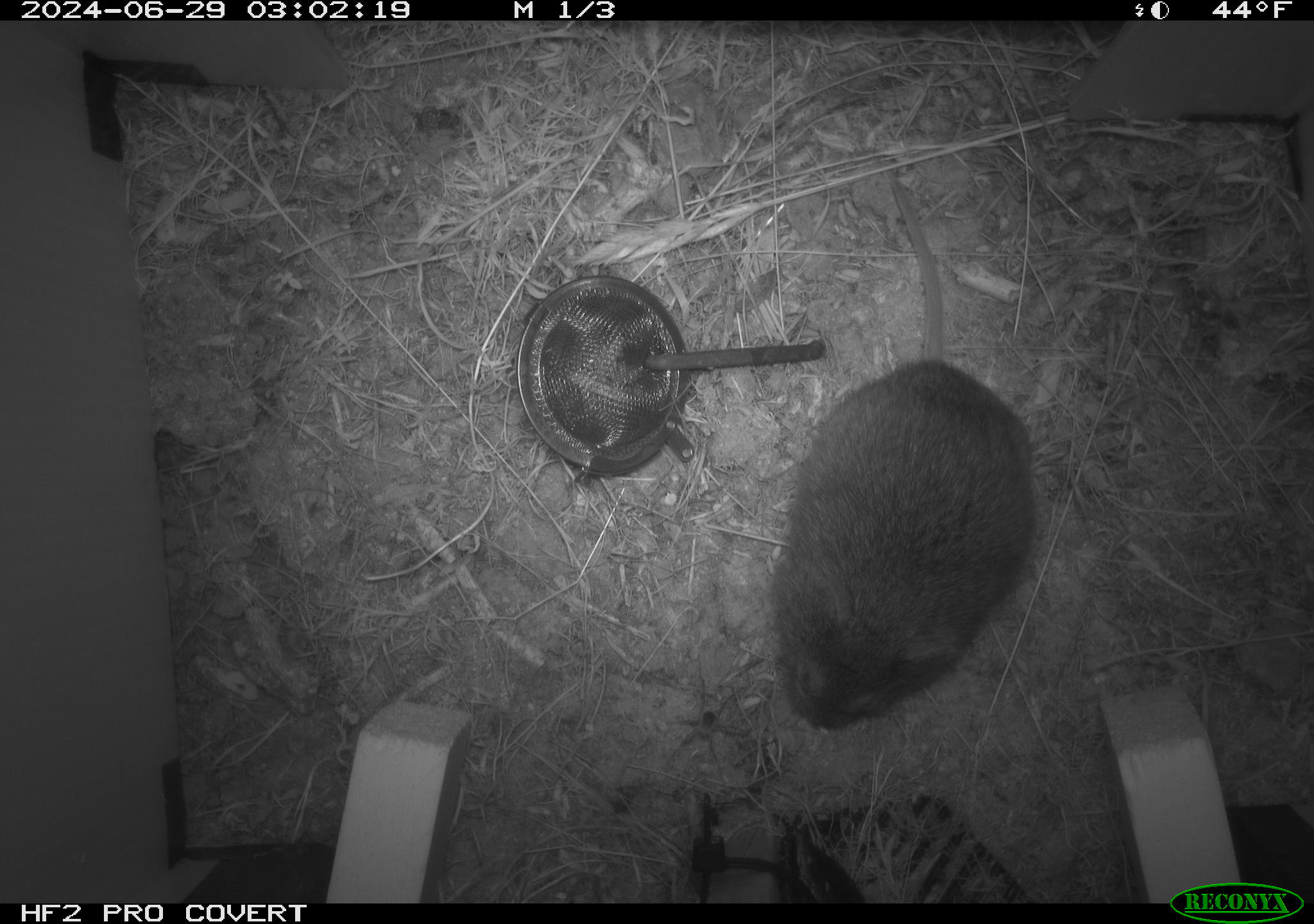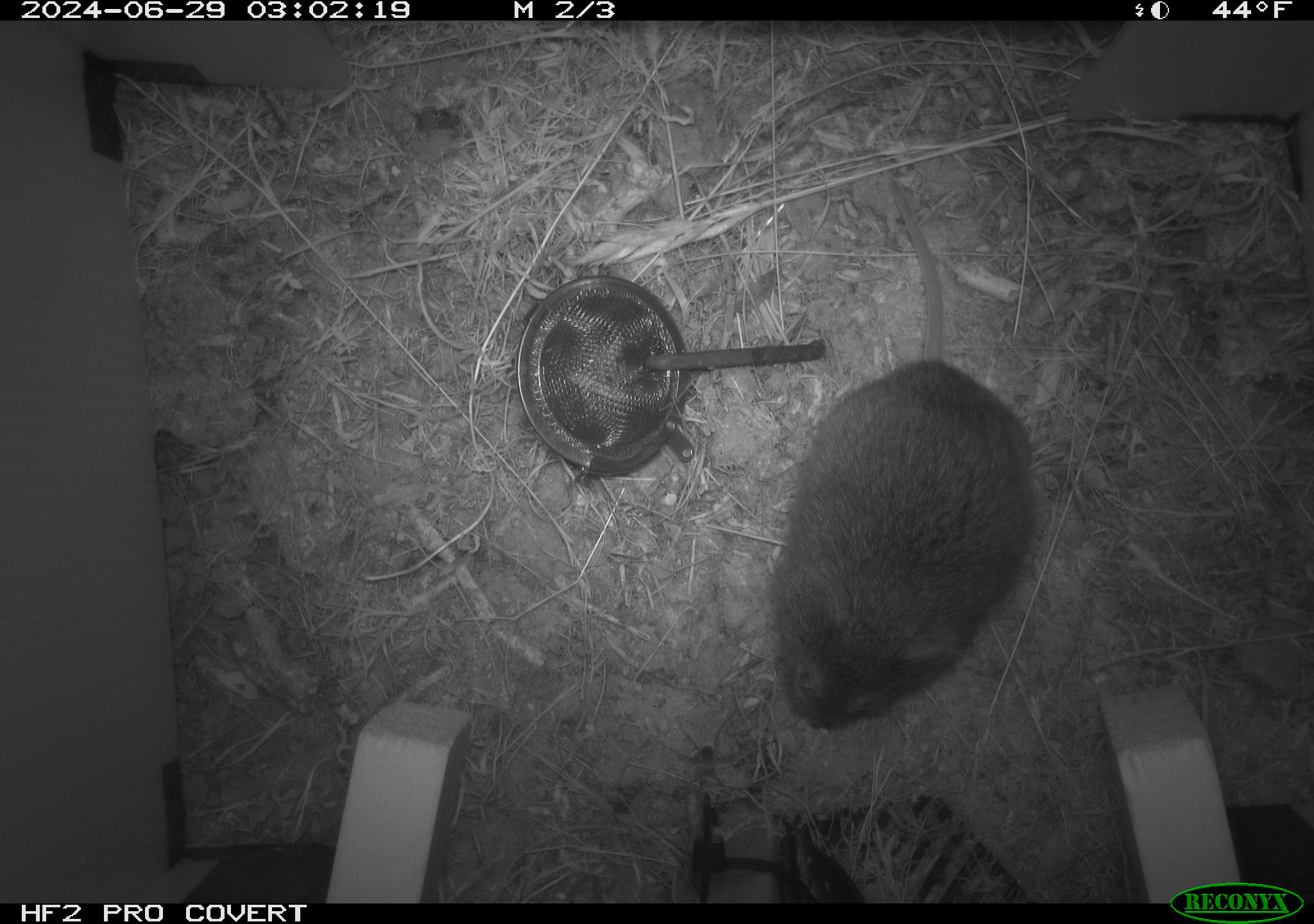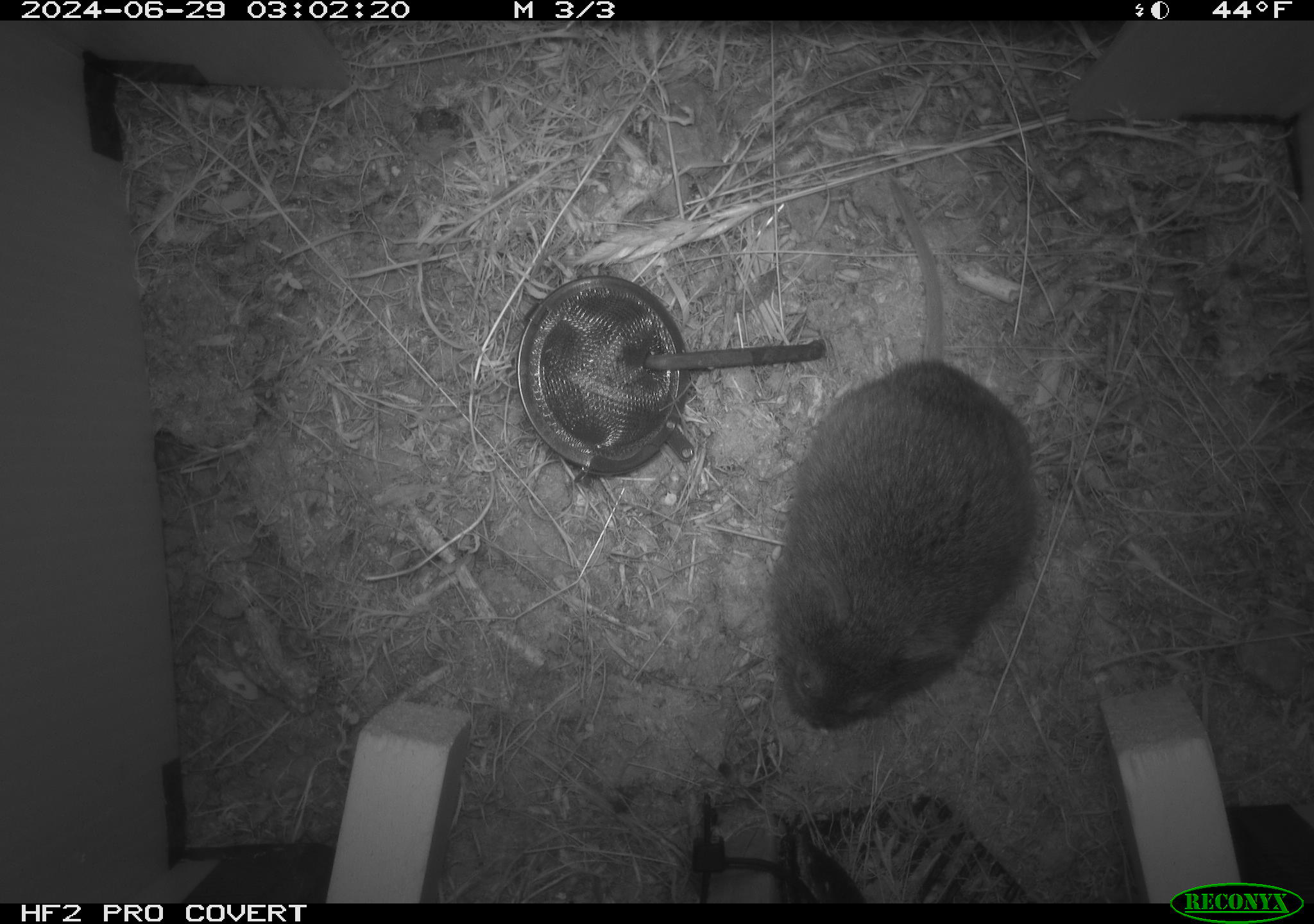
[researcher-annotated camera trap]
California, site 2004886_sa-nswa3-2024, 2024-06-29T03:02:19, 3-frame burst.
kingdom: Animalia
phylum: Chordata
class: Mammalia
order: Rodentia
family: Cricetidae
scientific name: Arvicolinae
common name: voles, lemmings, and muskrats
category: arvicolinae subfamily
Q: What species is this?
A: Arvicolinae subfamily (voles, lemmings, and muskrats) (Arvicolinae).